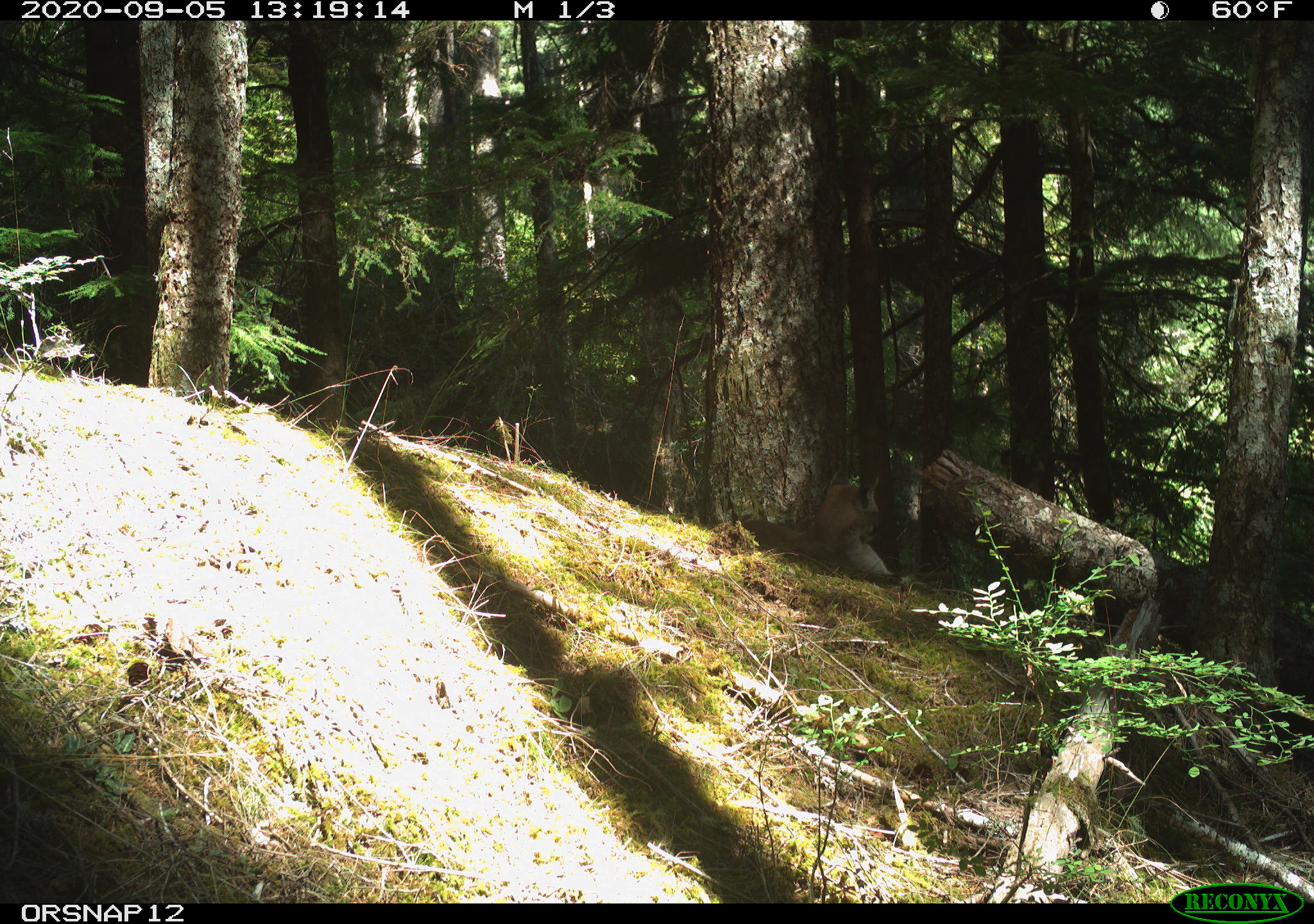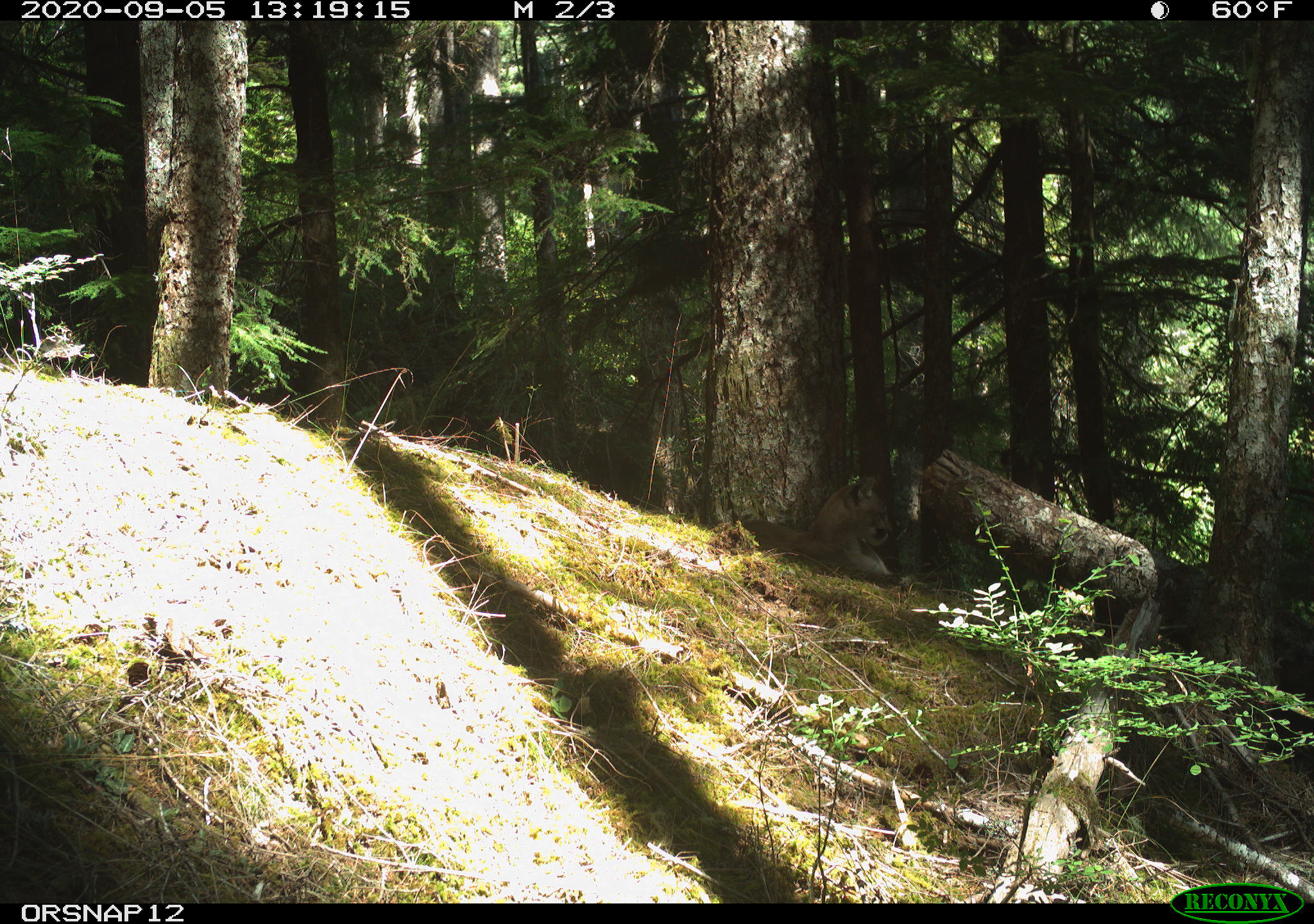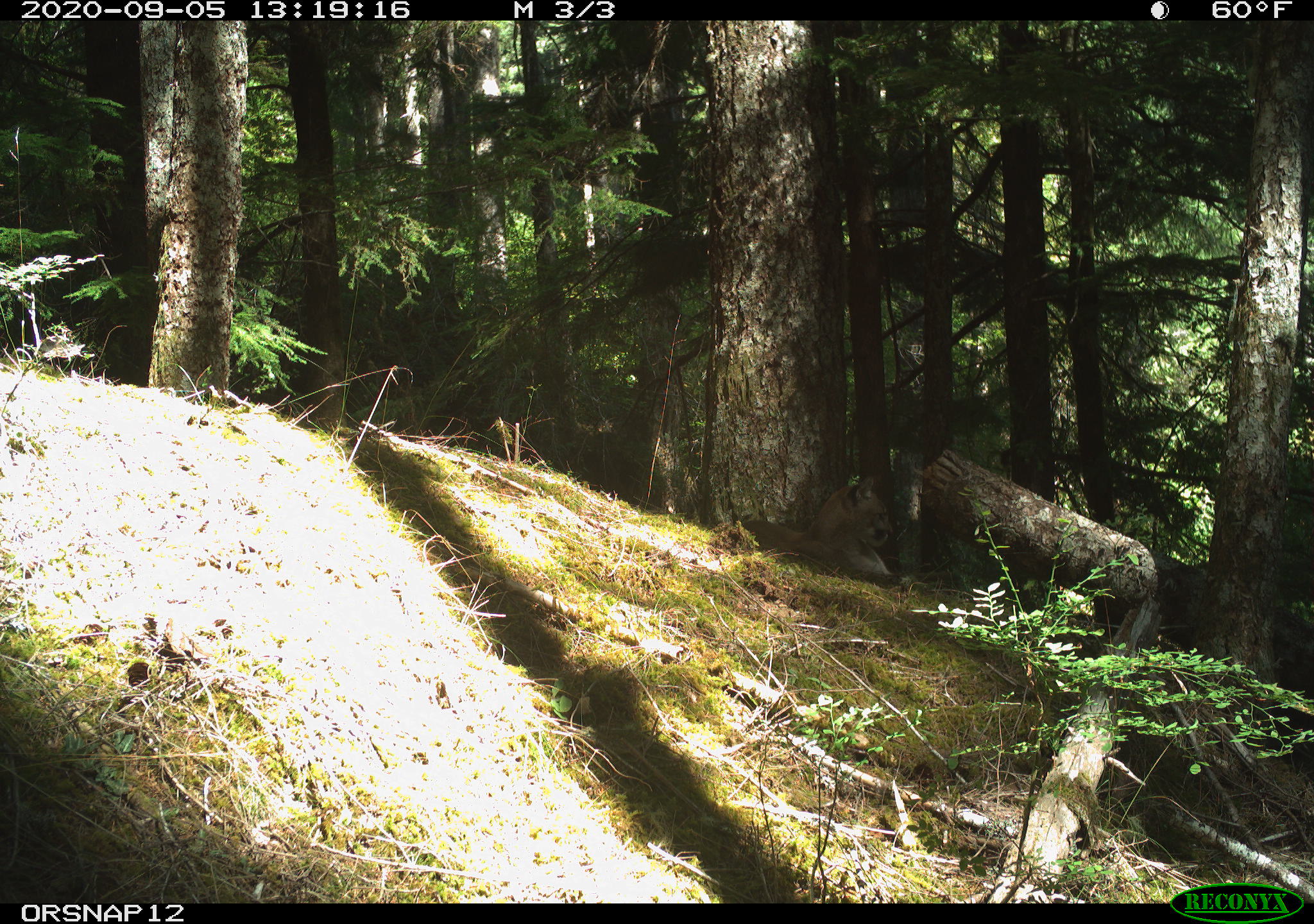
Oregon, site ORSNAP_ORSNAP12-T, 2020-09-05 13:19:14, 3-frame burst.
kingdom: Animalia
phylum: Chordata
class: Mammalia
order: Carnivora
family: Felidae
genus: Puma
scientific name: Puma concolor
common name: cougar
Cougar (Puma concolor).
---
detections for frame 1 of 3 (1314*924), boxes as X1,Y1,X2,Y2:
cougar: 712,444,909,604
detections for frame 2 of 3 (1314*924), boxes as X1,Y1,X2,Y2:
cougar: 731,441,919,616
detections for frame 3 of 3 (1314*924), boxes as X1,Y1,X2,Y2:
cougar: 737,454,918,622